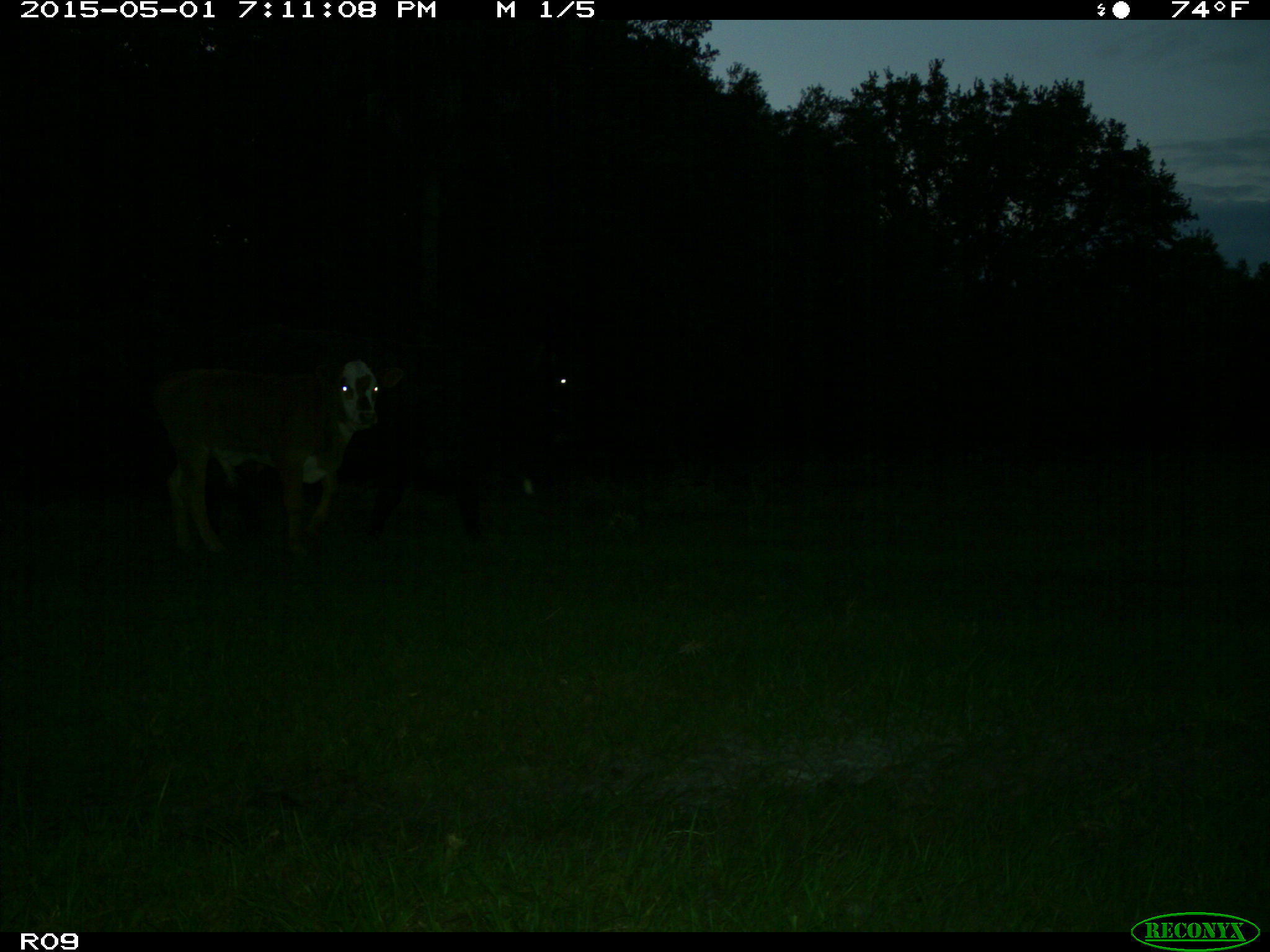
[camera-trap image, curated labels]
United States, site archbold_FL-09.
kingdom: Animalia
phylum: Chordata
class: Mammalia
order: Artiodactyla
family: Bovidae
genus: Bos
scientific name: Bos taurus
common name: domestic cow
Bos taurus (domestic cow).